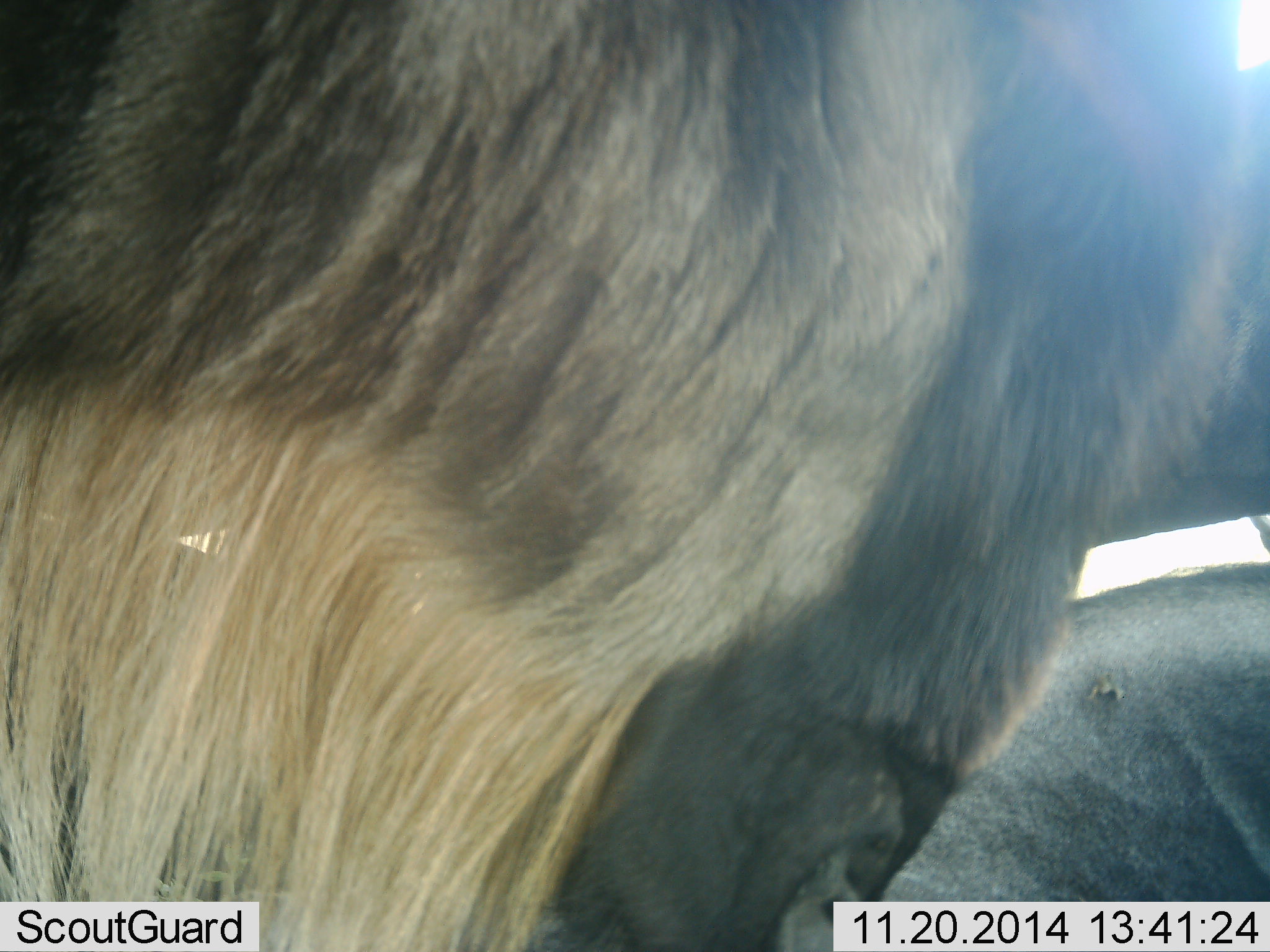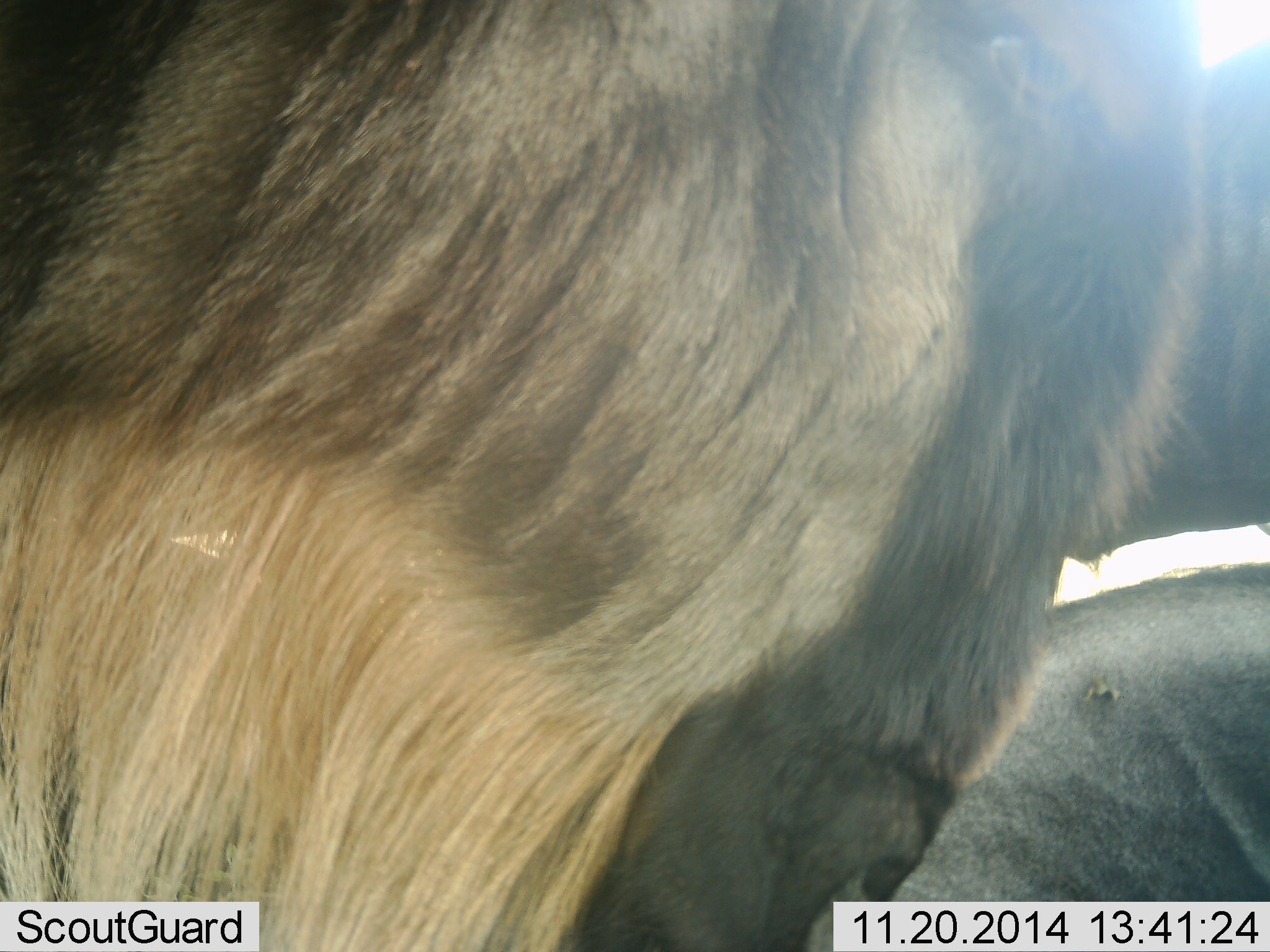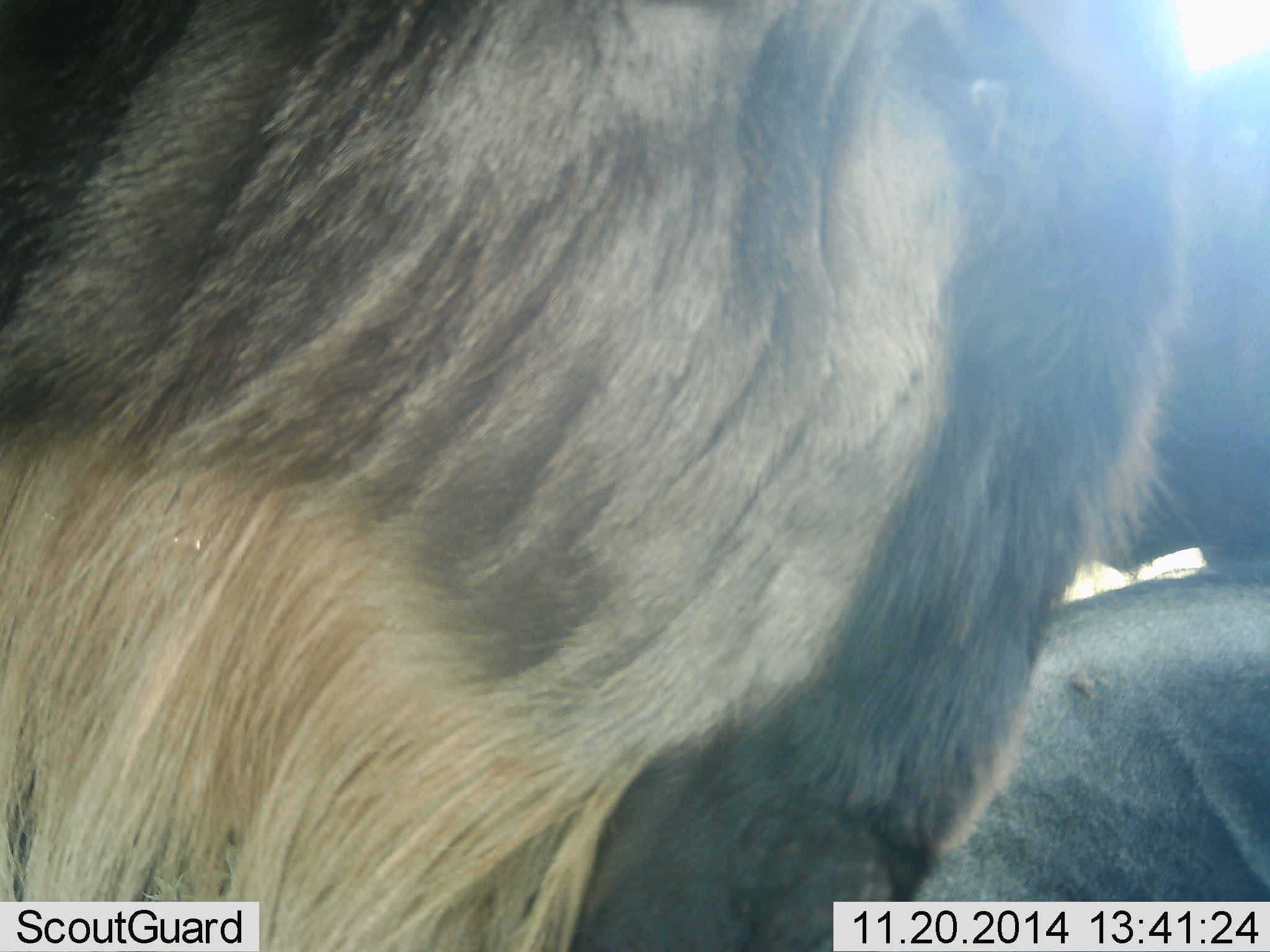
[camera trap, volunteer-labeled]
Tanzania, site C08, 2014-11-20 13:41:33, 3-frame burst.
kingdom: Animalia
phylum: Chordata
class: Mammalia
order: Artiodactyla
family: Bovidae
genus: Connochaetes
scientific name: Connochaetes taurinus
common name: blue wildebeest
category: wildebeest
Wildebeest (blue wildebeest) (Connochaetes taurinus), count 2. Behavior (volunteer vote fractions): standing 82%, resting 36%, moving 0%, interacting 0%. Young present (vote fraction): 0%. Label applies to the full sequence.